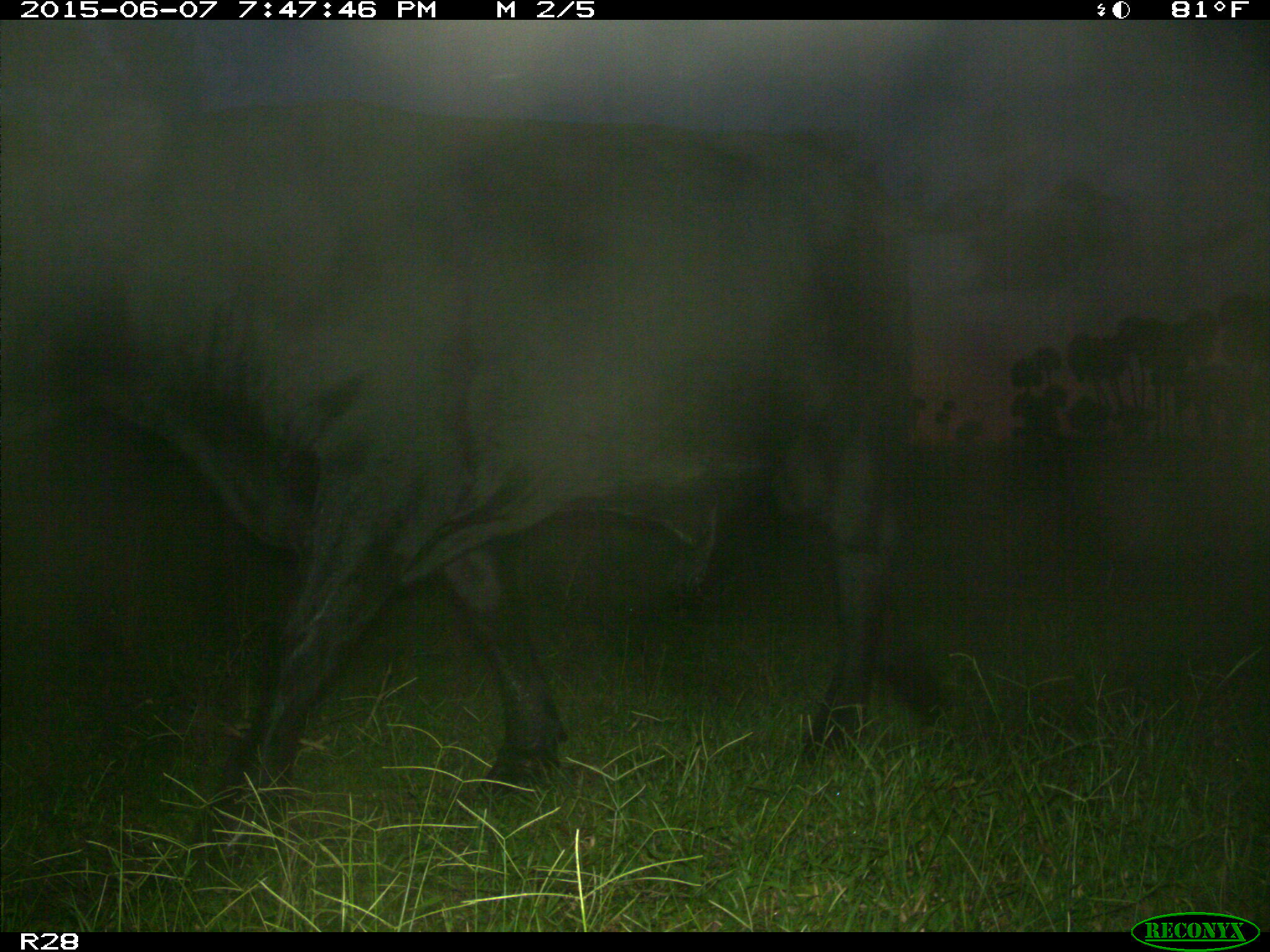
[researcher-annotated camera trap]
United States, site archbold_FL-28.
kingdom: Animalia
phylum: Chordata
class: Mammalia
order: Artiodactyla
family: Bovidae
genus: Bos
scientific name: Bos taurus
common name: domestic cow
Bos taurus (domestic cow).